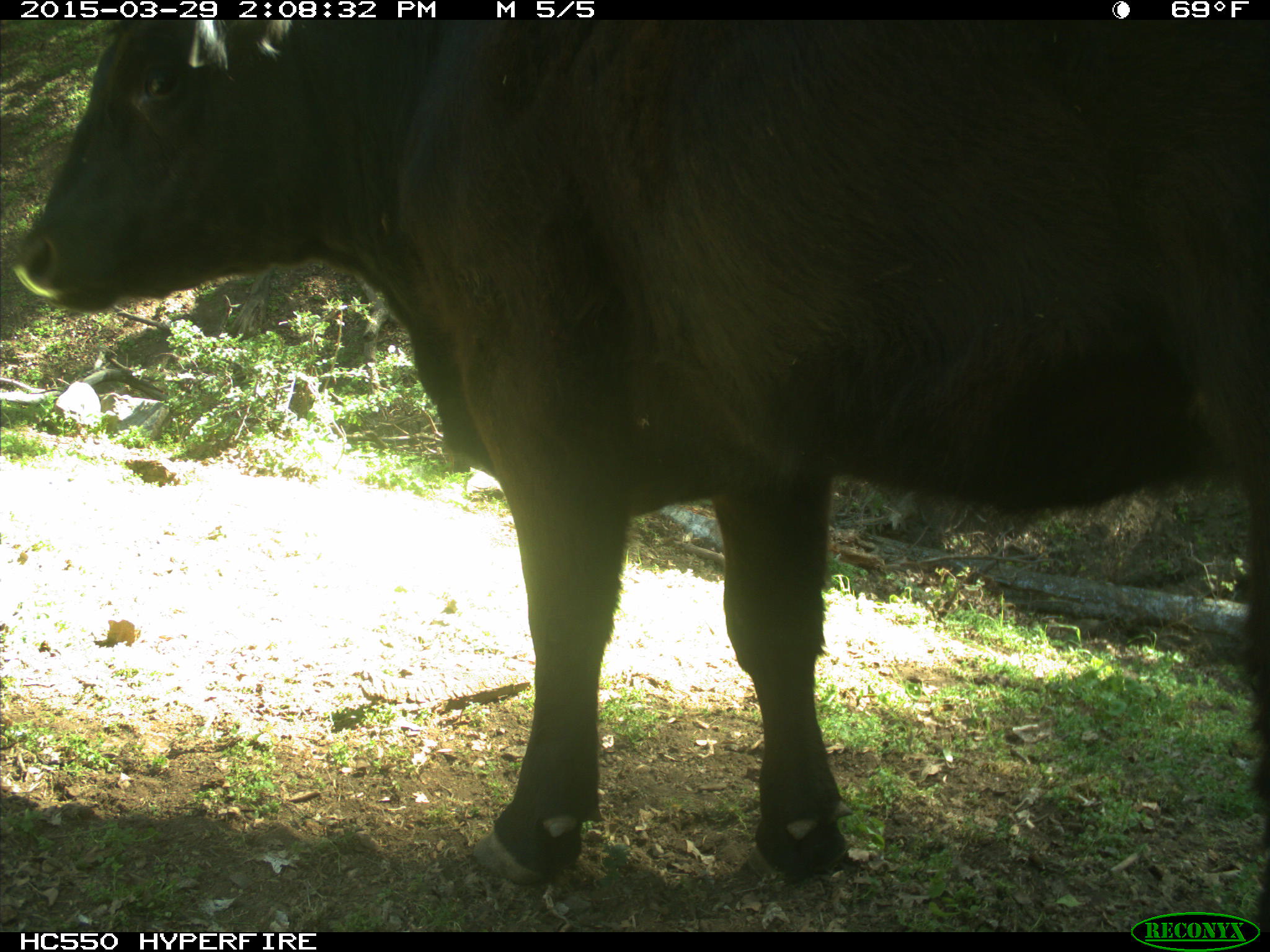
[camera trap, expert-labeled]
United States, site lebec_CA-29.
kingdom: Animalia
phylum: Chordata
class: Mammalia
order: Artiodactyla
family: Bovidae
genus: Bos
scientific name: Bos taurus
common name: domestic cow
Bos taurus (domestic cow).